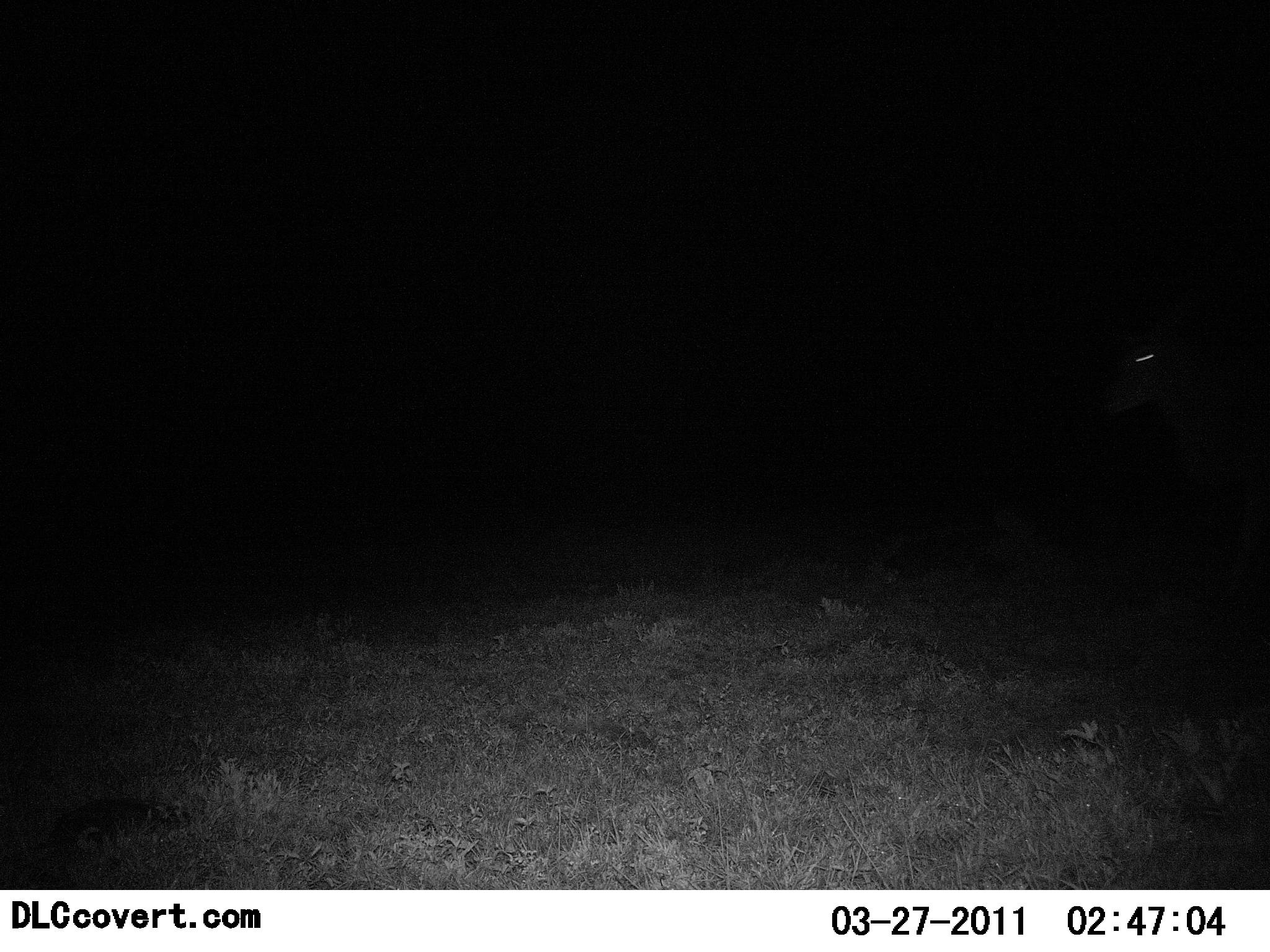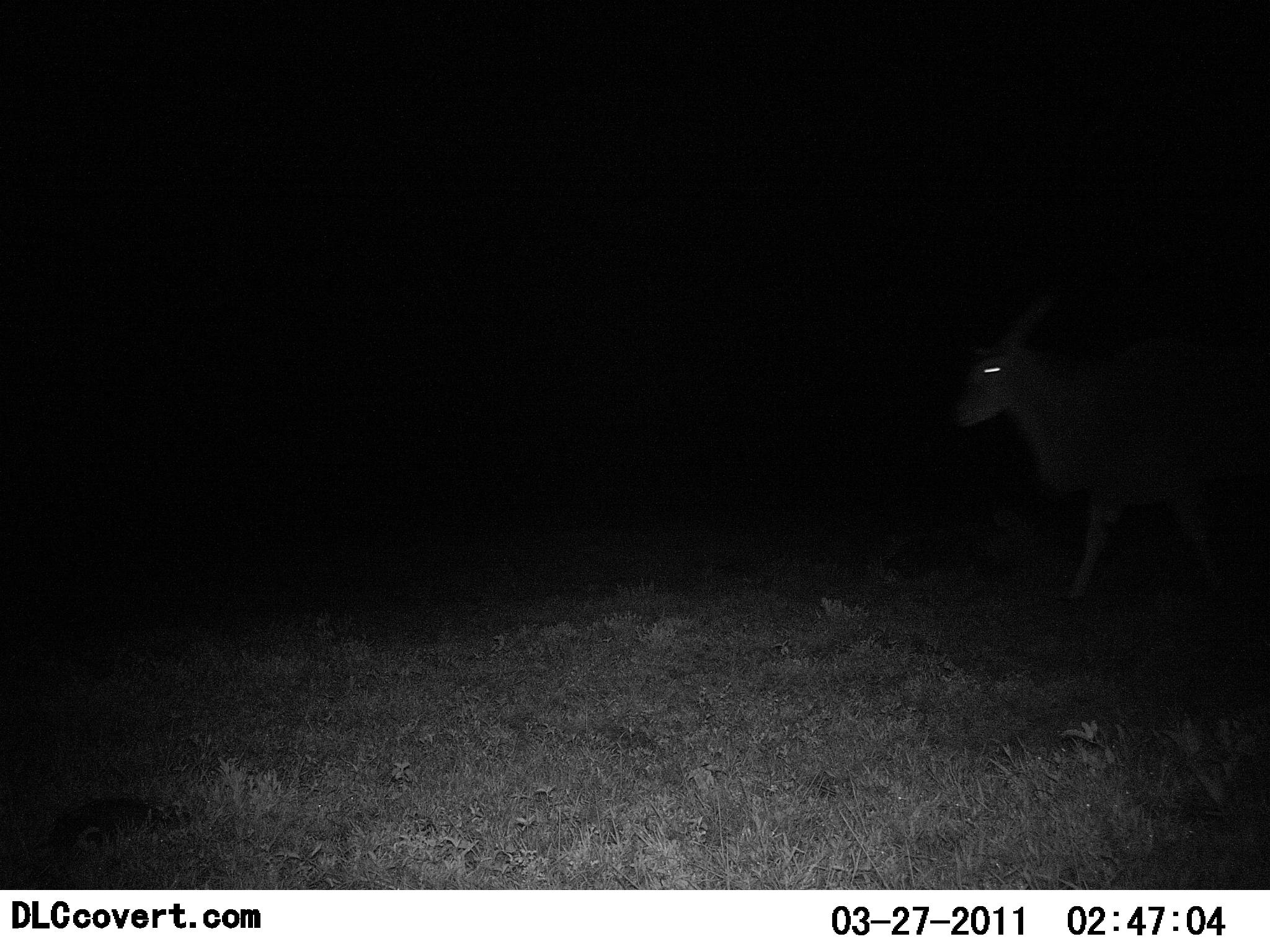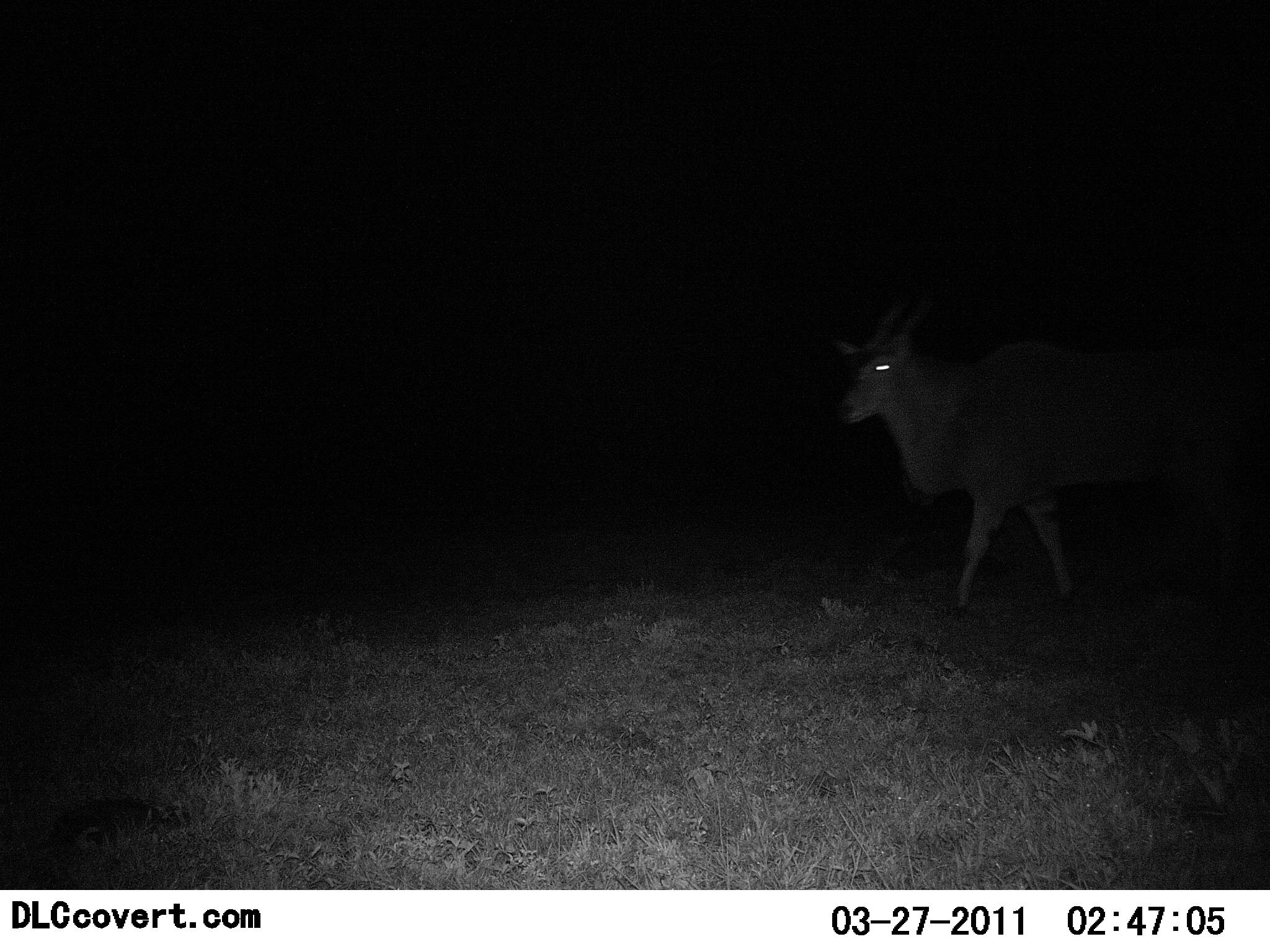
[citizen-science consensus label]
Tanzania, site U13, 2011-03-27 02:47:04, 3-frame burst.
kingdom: Animalia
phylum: Chordata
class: Mammalia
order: Artiodactyla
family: Bovidae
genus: Tragelaphus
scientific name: Tragelaphus oryx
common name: eland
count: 1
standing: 8%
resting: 0%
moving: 92%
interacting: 0%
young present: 0%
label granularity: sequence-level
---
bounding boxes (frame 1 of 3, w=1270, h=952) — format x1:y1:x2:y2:
animal: 1093:291:1269:586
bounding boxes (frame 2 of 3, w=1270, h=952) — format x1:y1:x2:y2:
animal: 953:280:1270:619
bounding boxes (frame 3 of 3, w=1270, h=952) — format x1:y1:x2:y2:
animal: 827:293:1263:610